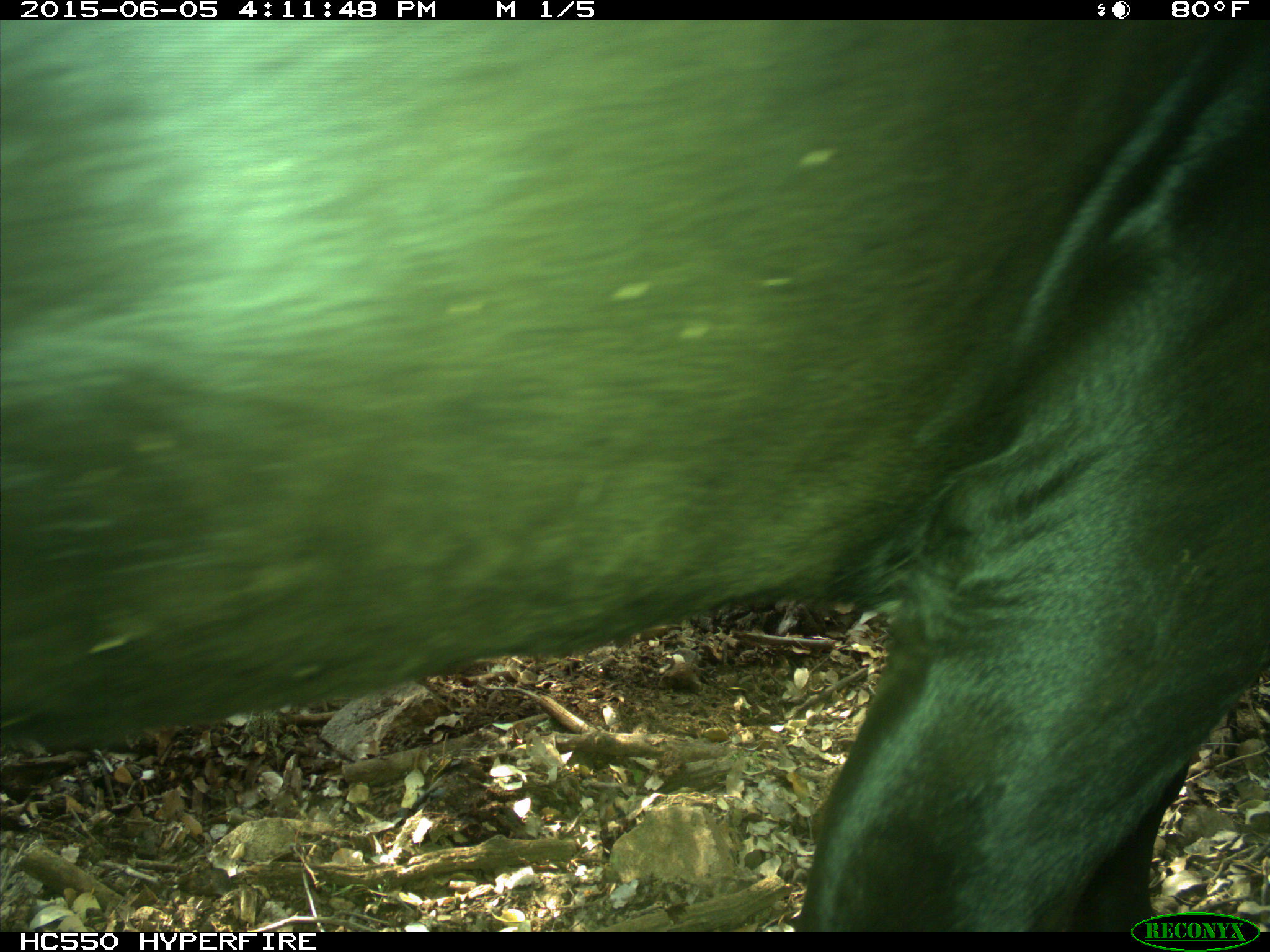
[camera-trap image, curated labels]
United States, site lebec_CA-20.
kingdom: Animalia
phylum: Chordata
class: Mammalia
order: Artiodactyla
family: Bovidae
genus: Bos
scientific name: Bos taurus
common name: domestic cow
Bos taurus (domestic cow).